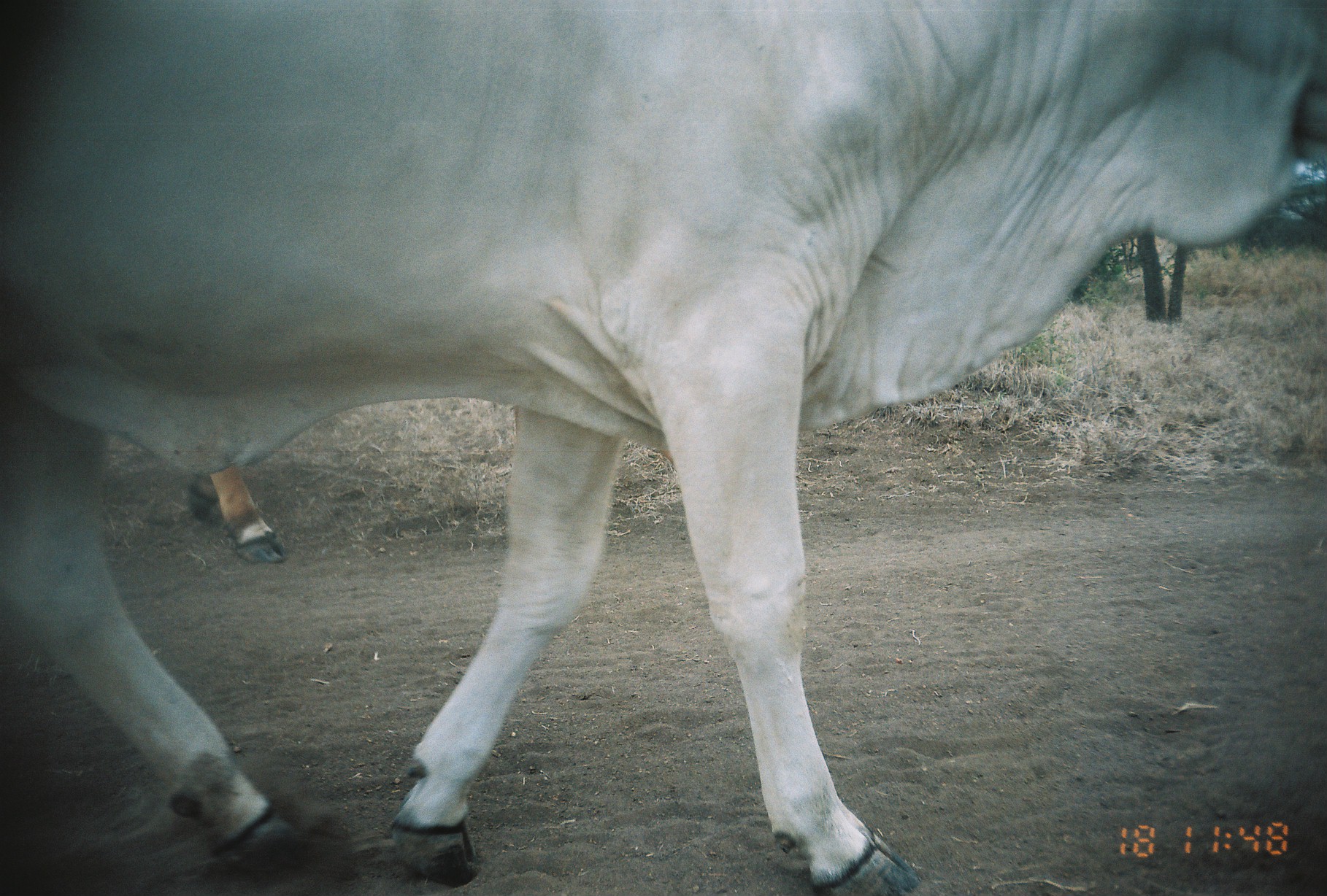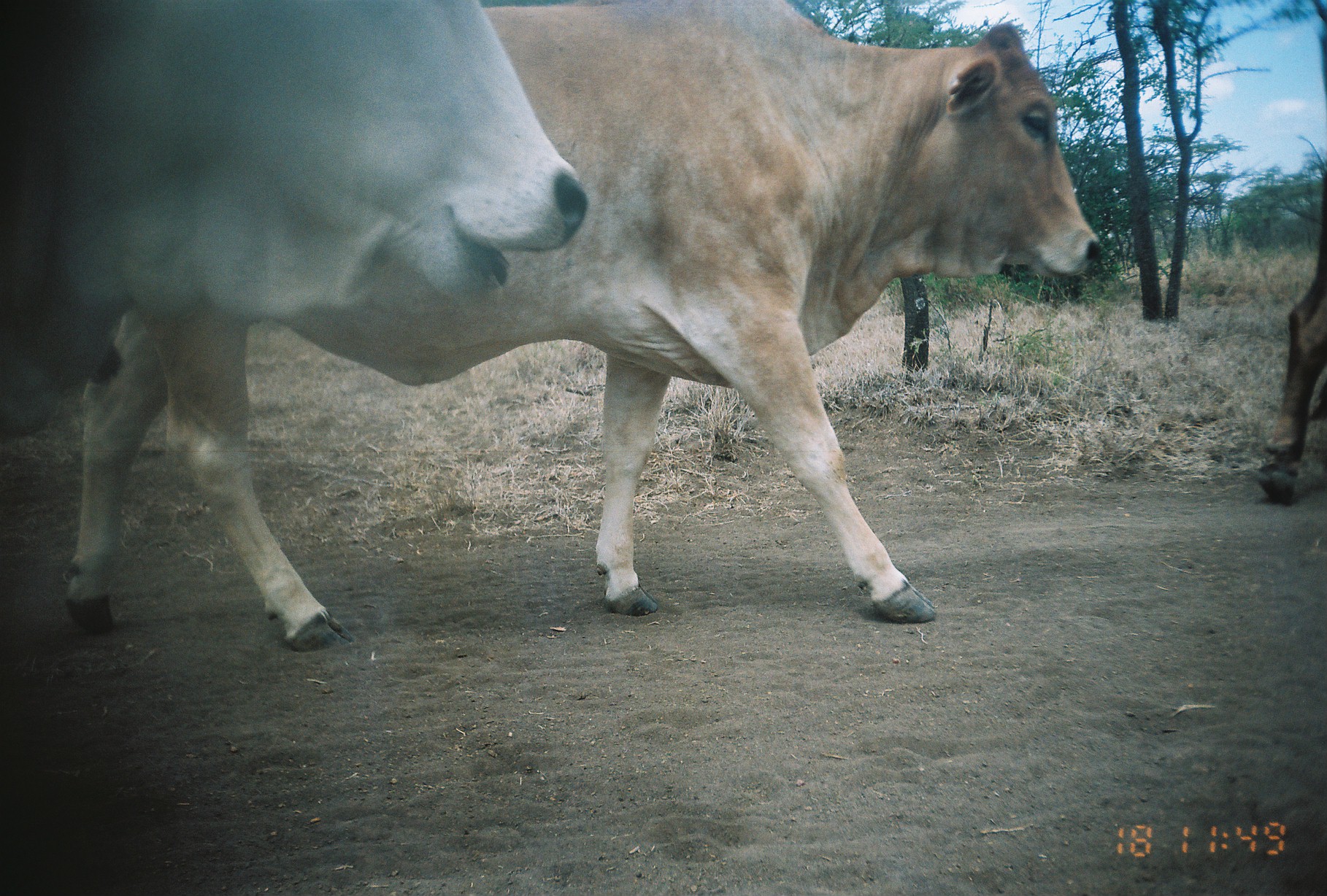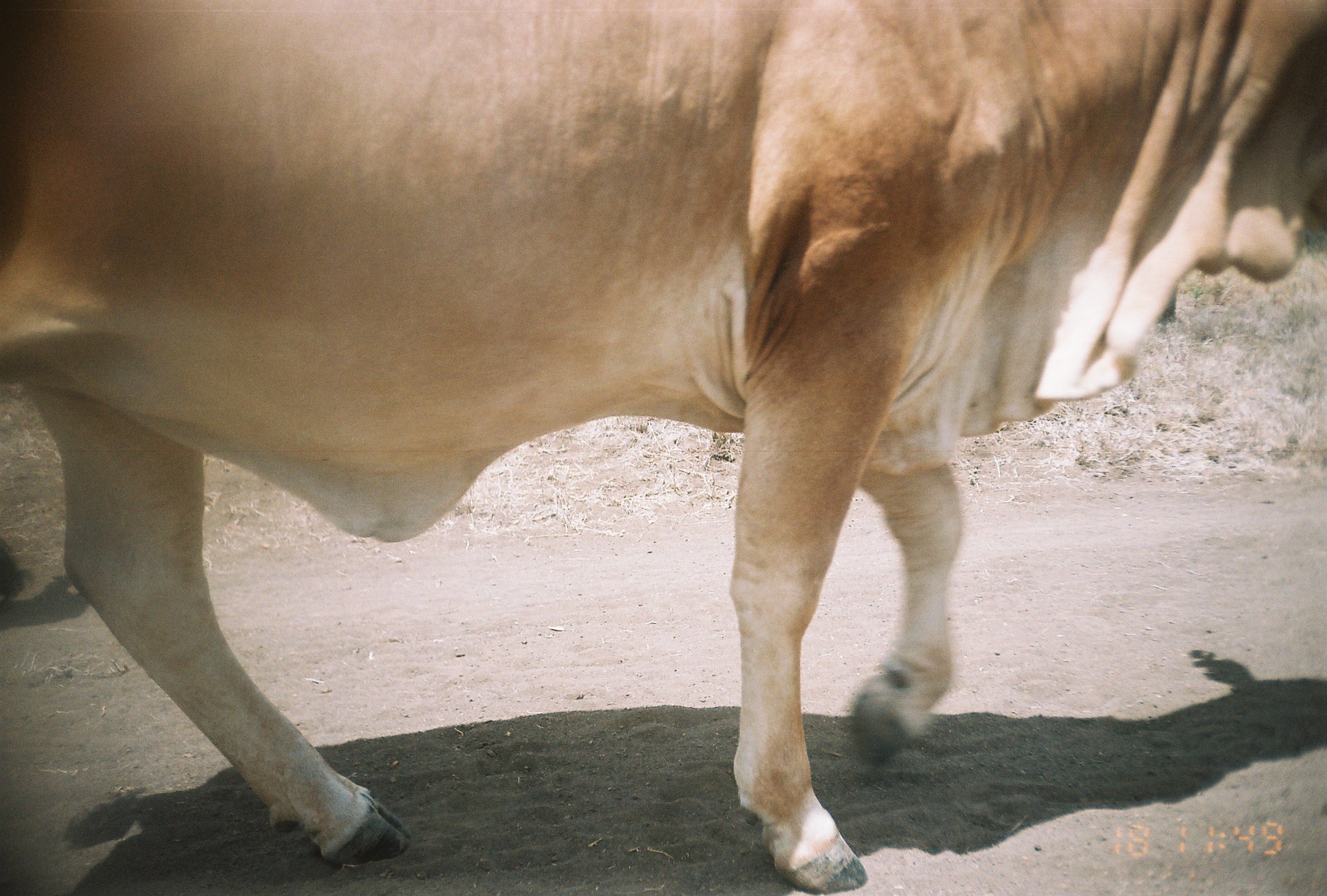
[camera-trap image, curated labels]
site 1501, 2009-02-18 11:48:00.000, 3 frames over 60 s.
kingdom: Animalia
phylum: Chordata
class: Mammalia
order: Artiodactyla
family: Bovidae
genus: Bos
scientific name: Bos taurus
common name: domestic cattle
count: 2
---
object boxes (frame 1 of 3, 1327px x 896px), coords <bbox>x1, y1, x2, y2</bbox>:
bos taurus: <bbox>0, 1, 1327, 896</bbox>; <bbox>182, 468, 301, 567</bbox>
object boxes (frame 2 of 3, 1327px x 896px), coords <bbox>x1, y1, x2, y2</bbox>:
bos taurus: <bbox>62, 2, 1103, 653</bbox>; <bbox>2, 1, 590, 651</bbox>; <bbox>1255, 18, 1327, 508</bbox>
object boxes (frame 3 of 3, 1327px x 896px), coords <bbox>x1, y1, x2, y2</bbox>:
bos taurus: <bbox>2, 2, 1327, 894</bbox>